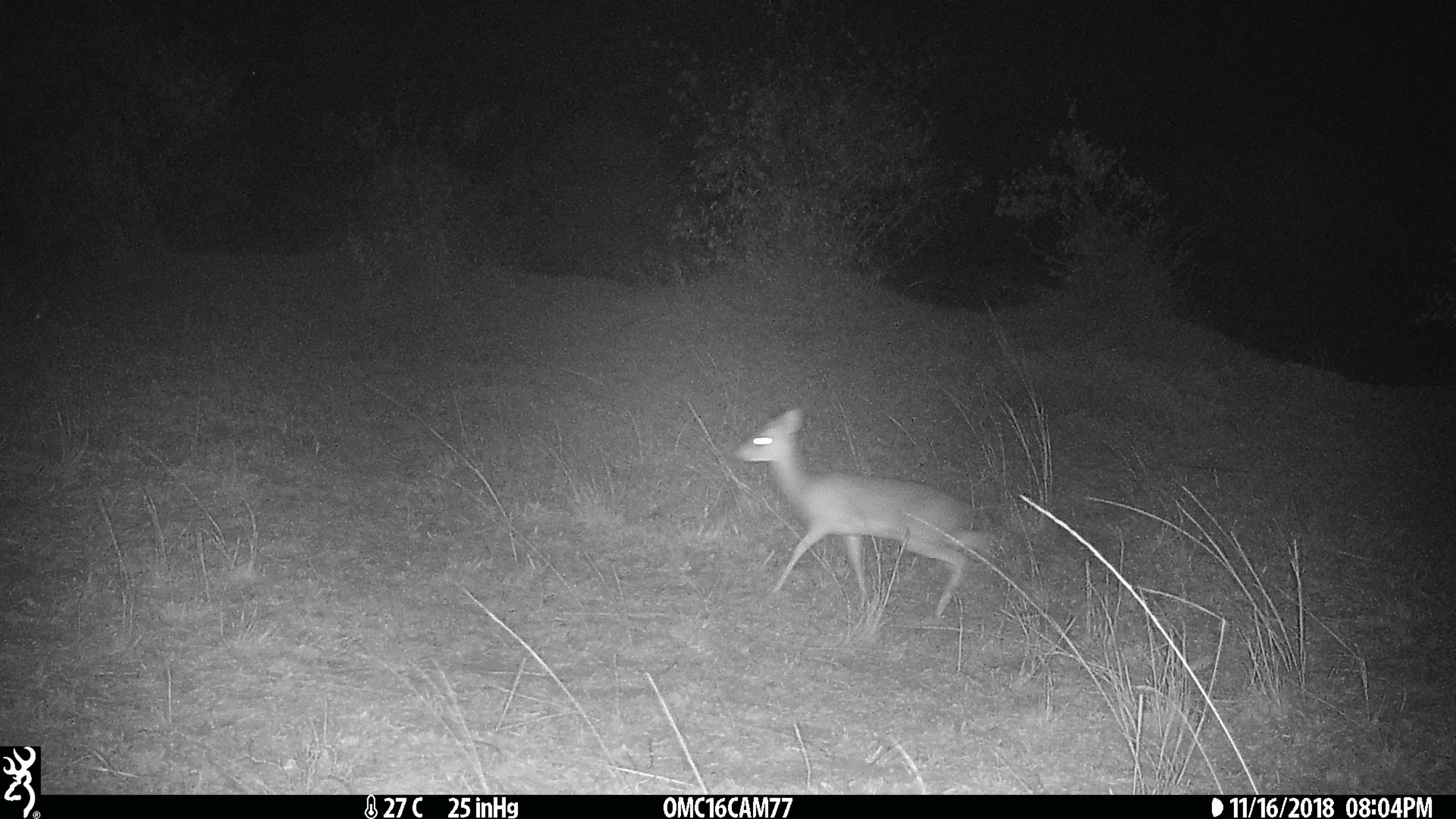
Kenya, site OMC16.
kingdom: Animalia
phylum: Chordata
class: Mammalia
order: Artiodactyla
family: Bovidae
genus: Madoqua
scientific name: Madoqua kirkii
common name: kirk's dik-dik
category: dikdik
Dikdik (kirk's dik-dik) (Madoqua kirkii).